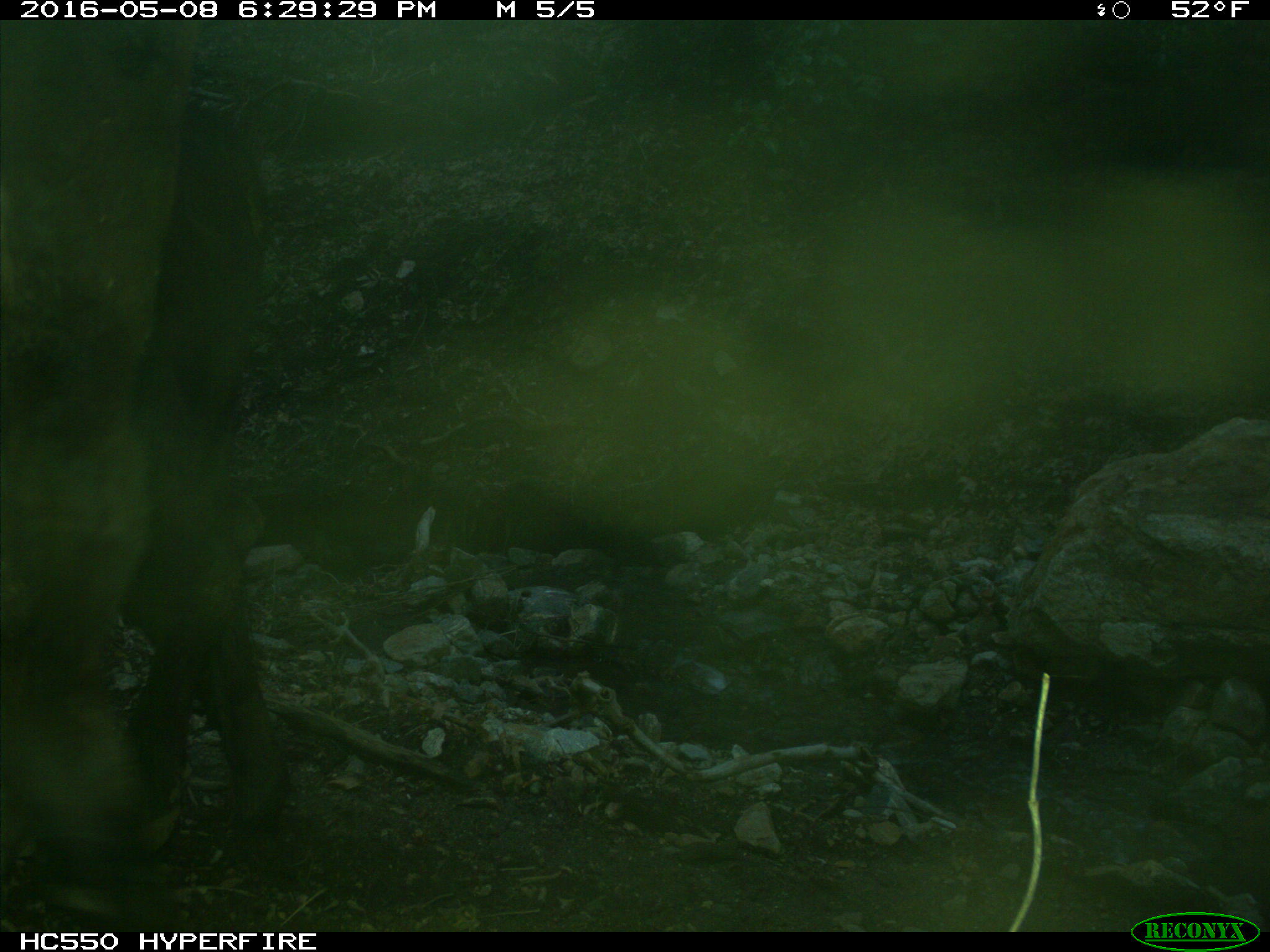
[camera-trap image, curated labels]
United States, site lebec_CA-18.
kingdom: Animalia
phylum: Chordata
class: Mammalia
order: Artiodactyla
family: Bovidae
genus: Bos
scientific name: Bos taurus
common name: domestic cow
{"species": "Bos taurus (domestic cow)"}